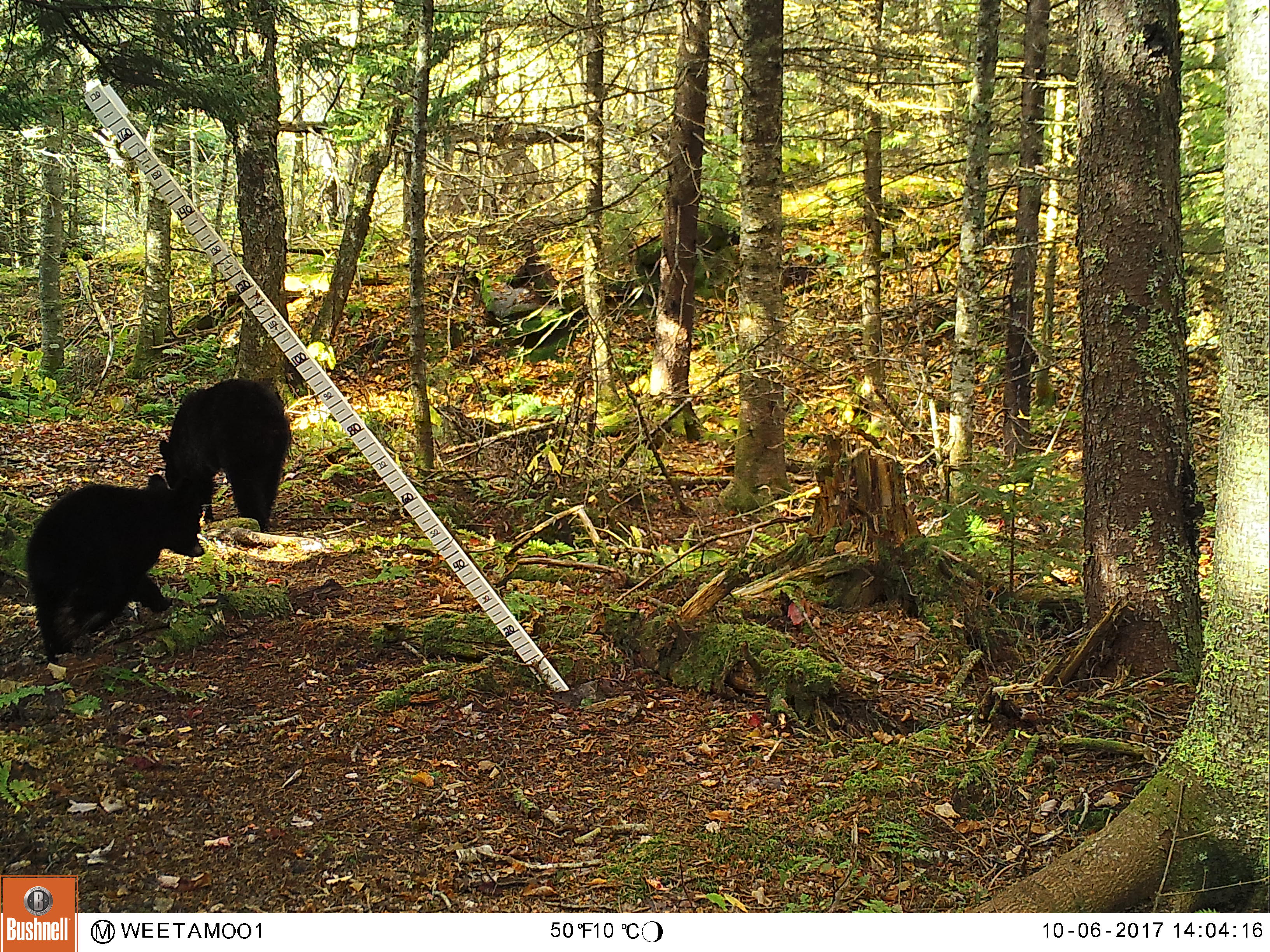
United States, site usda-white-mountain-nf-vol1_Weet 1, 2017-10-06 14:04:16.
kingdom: Animalia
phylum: Chordata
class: Mammalia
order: Carnivora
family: Ursidae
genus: Ursus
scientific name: Ursus americanus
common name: black bear